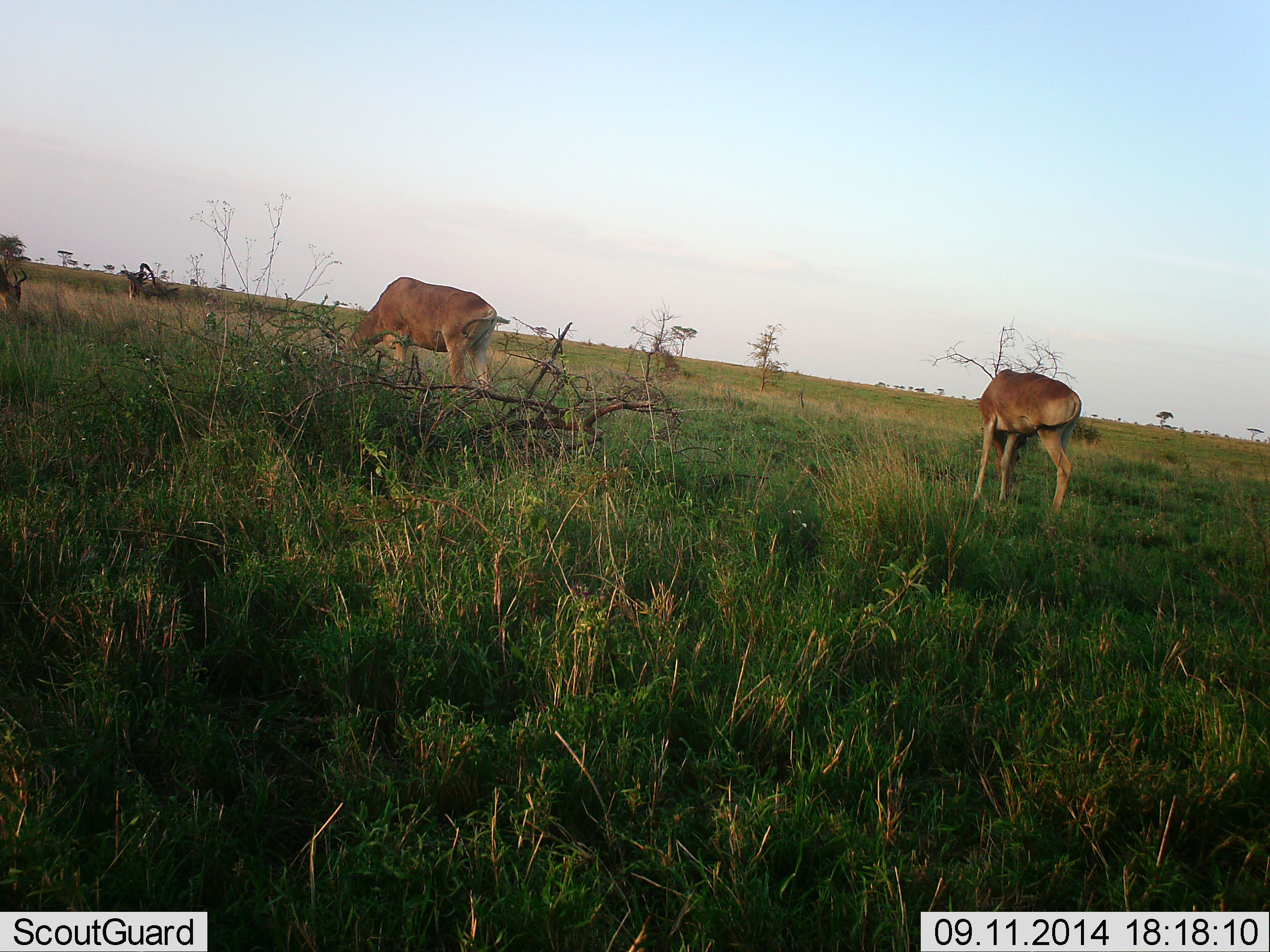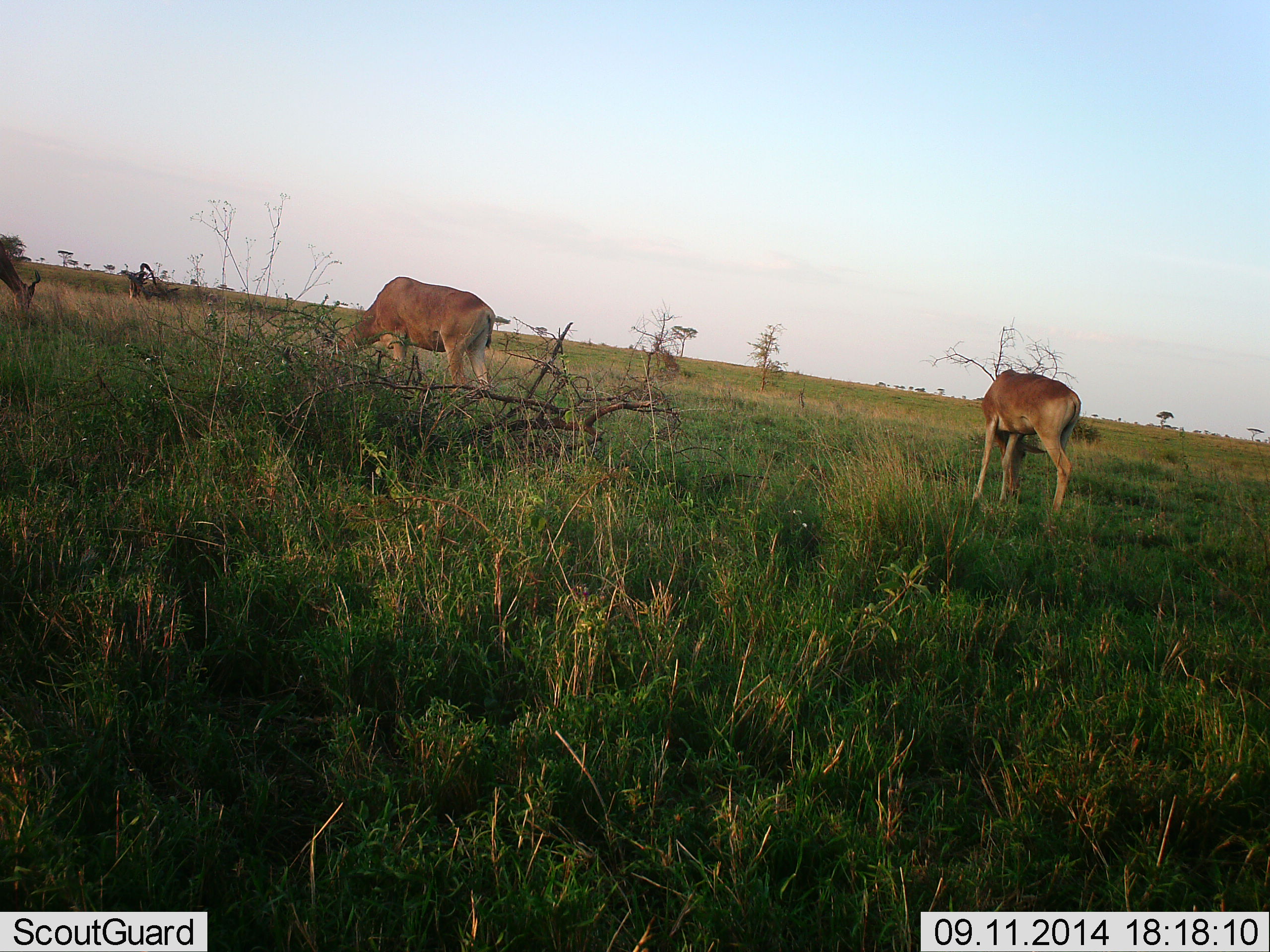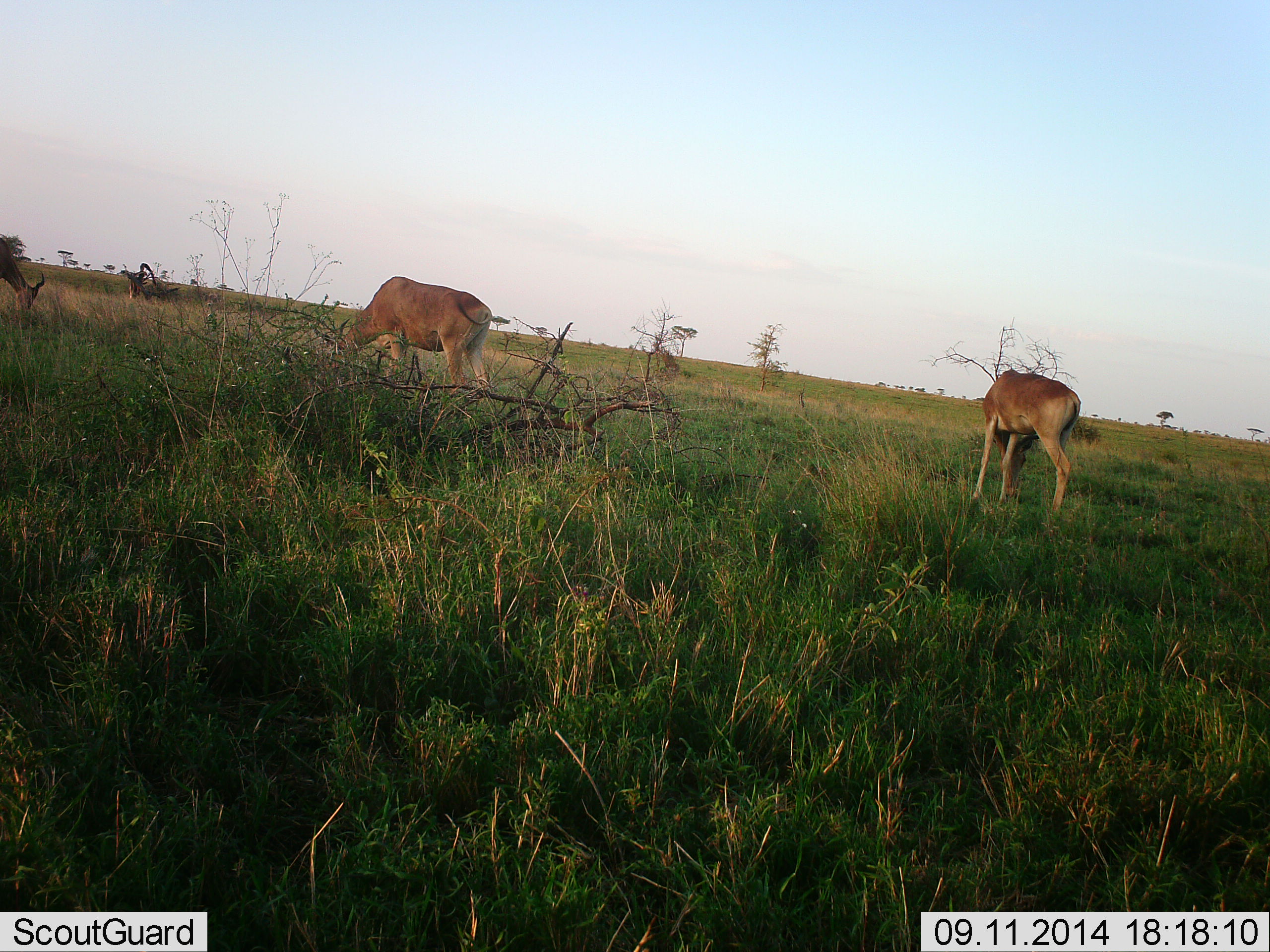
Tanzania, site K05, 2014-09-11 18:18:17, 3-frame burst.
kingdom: Animalia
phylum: Chordata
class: Mammalia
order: Artiodactyla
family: Bovidae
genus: Alcelaphus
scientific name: Alcelaphus buselaphus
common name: hartebeest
Hartebeest (Alcelaphus buselaphus), count 3. Behavior (volunteer vote fractions): standing 20%, resting 20%, moving 10%, interacting 0%. Young present (vote fraction): 0%. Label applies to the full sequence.